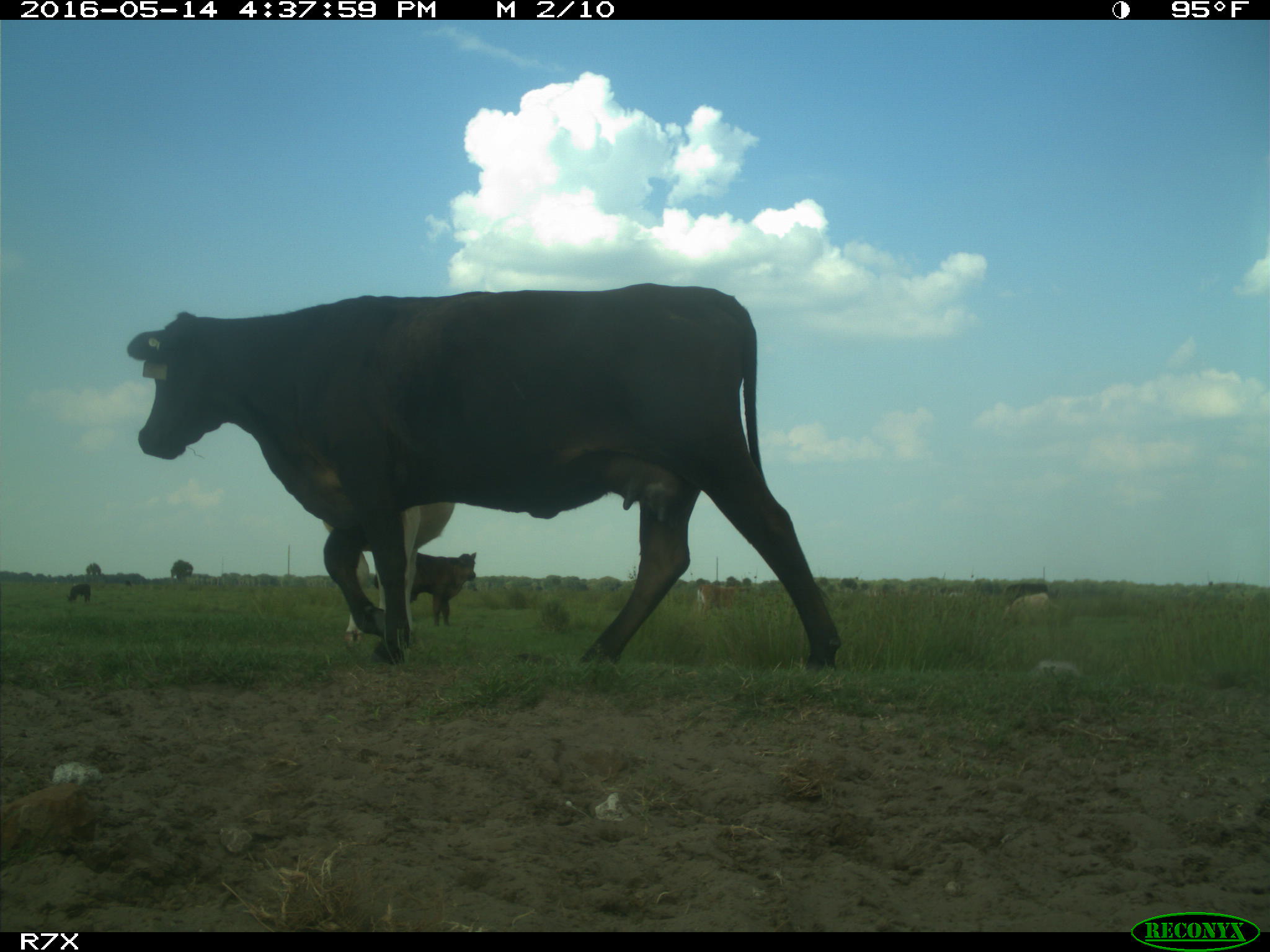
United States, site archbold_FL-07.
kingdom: Animalia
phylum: Chordata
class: Mammalia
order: Artiodactyla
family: Bovidae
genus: Bos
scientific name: Bos taurus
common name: domestic cow